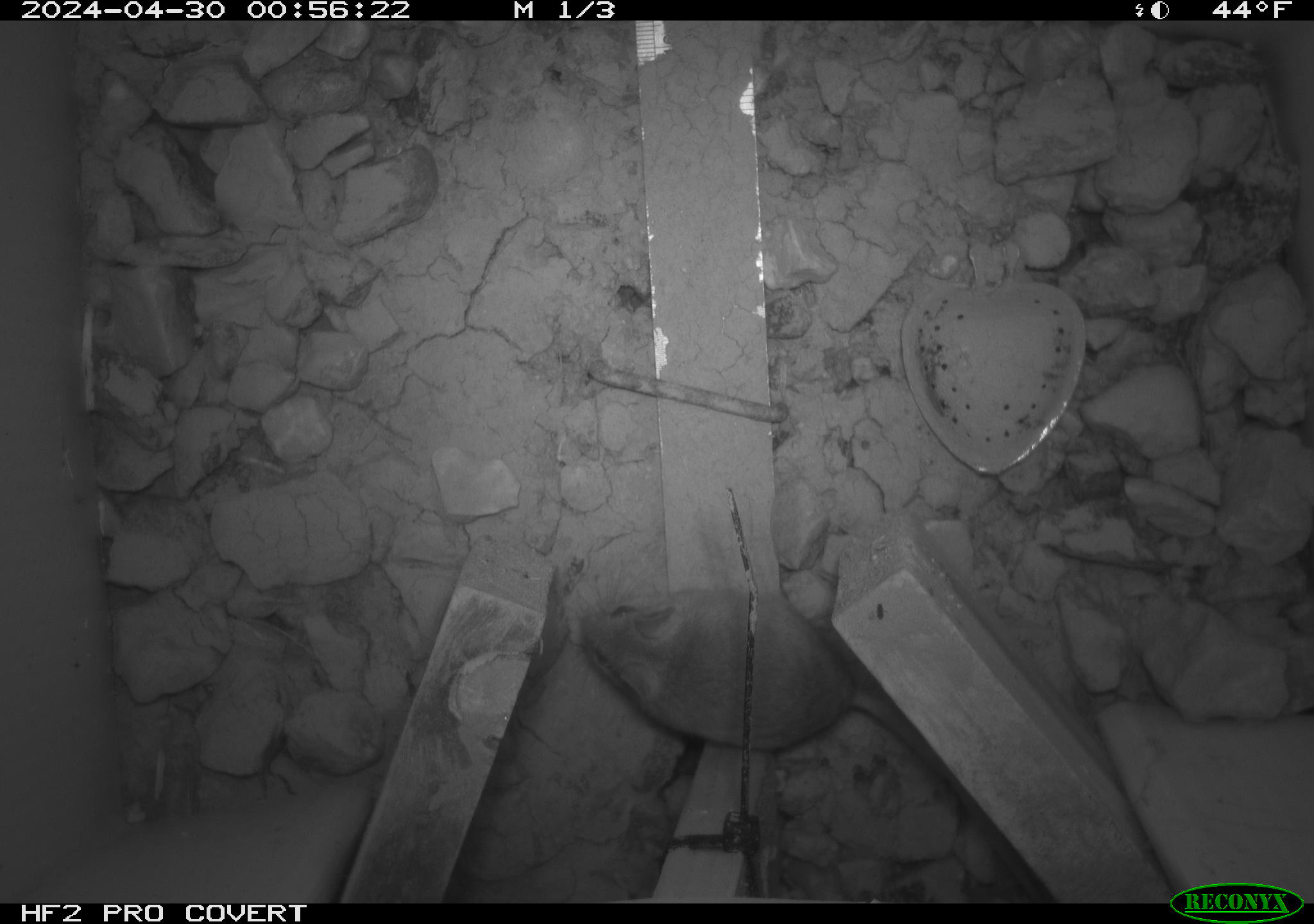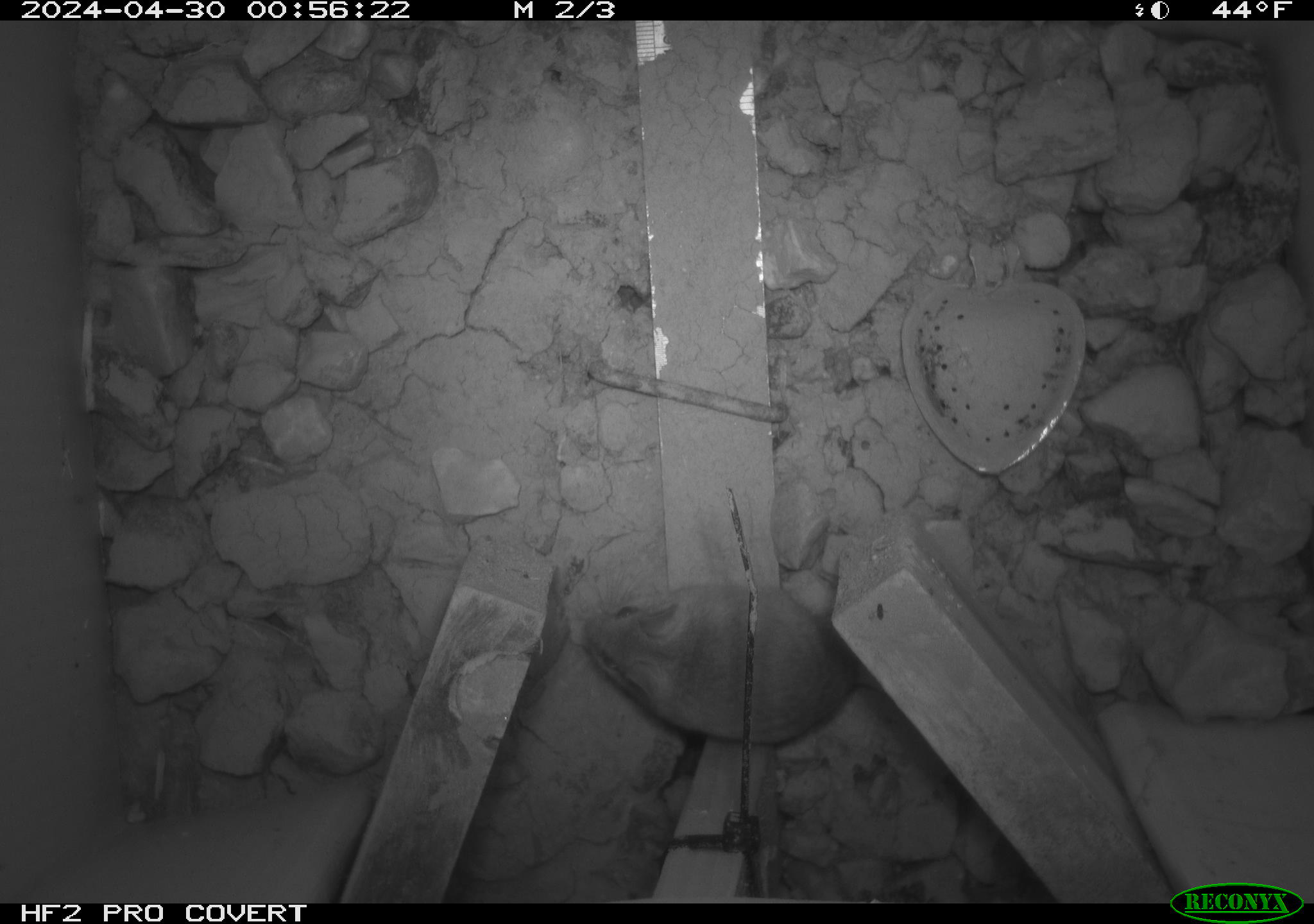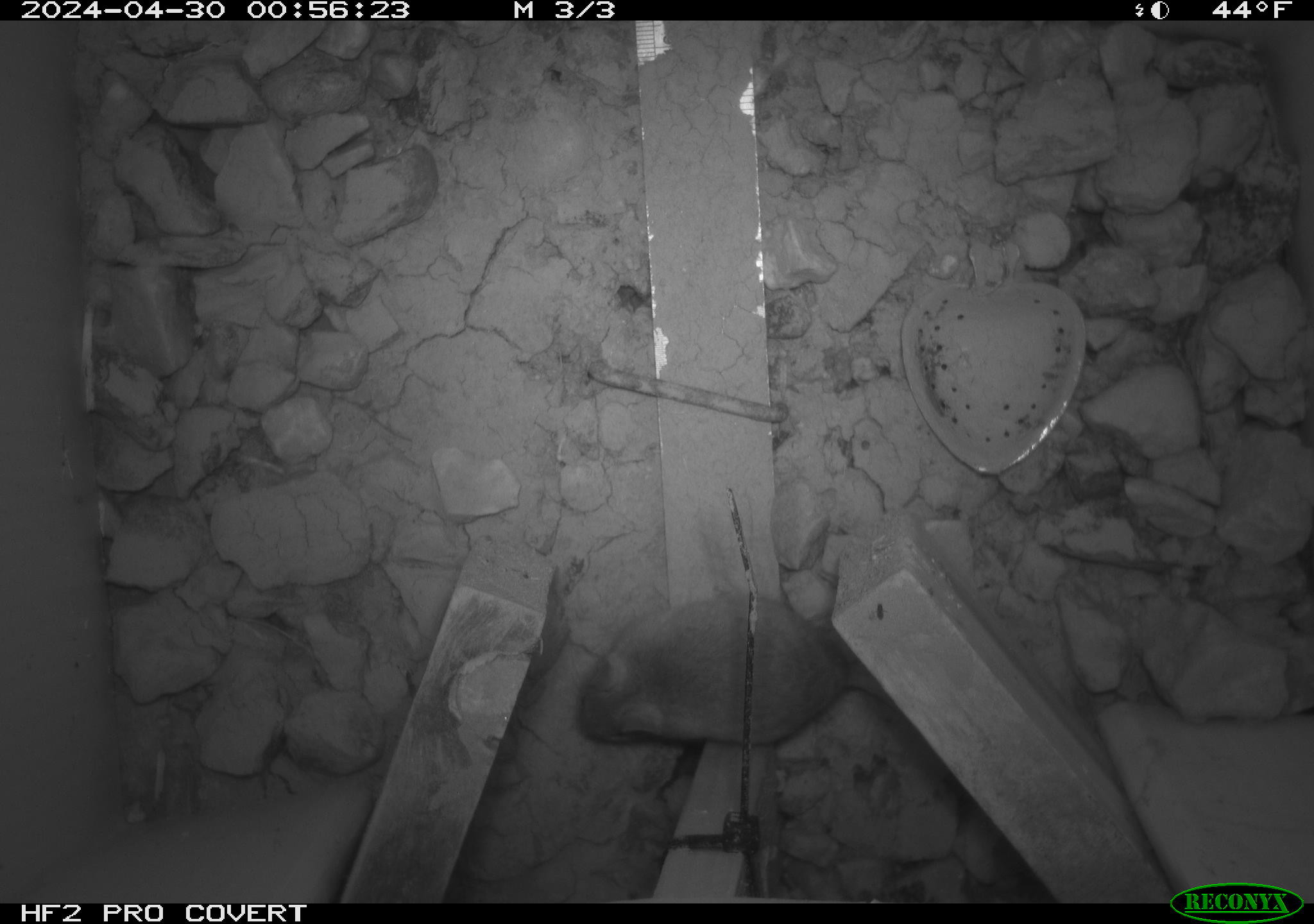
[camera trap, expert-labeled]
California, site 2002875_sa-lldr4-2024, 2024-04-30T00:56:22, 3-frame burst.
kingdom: Animalia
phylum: Chordata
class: Mammalia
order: Rodentia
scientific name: Rodentia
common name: mouse species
Mouse species (Rodentia).